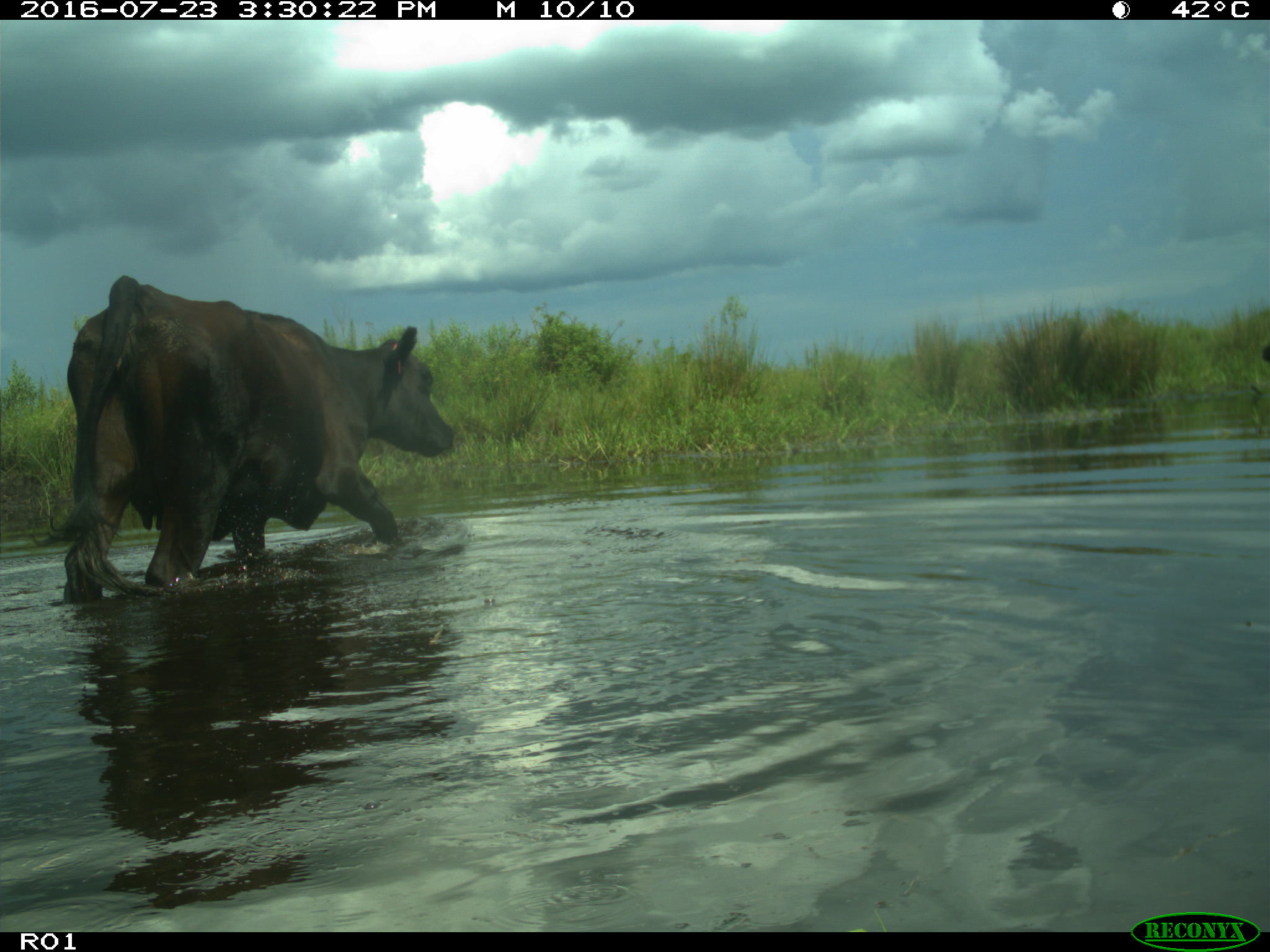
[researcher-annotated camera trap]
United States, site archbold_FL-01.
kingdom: Animalia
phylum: Chordata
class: Mammalia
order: Artiodactyla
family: Bovidae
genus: Bos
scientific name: Bos taurus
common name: domestic cow